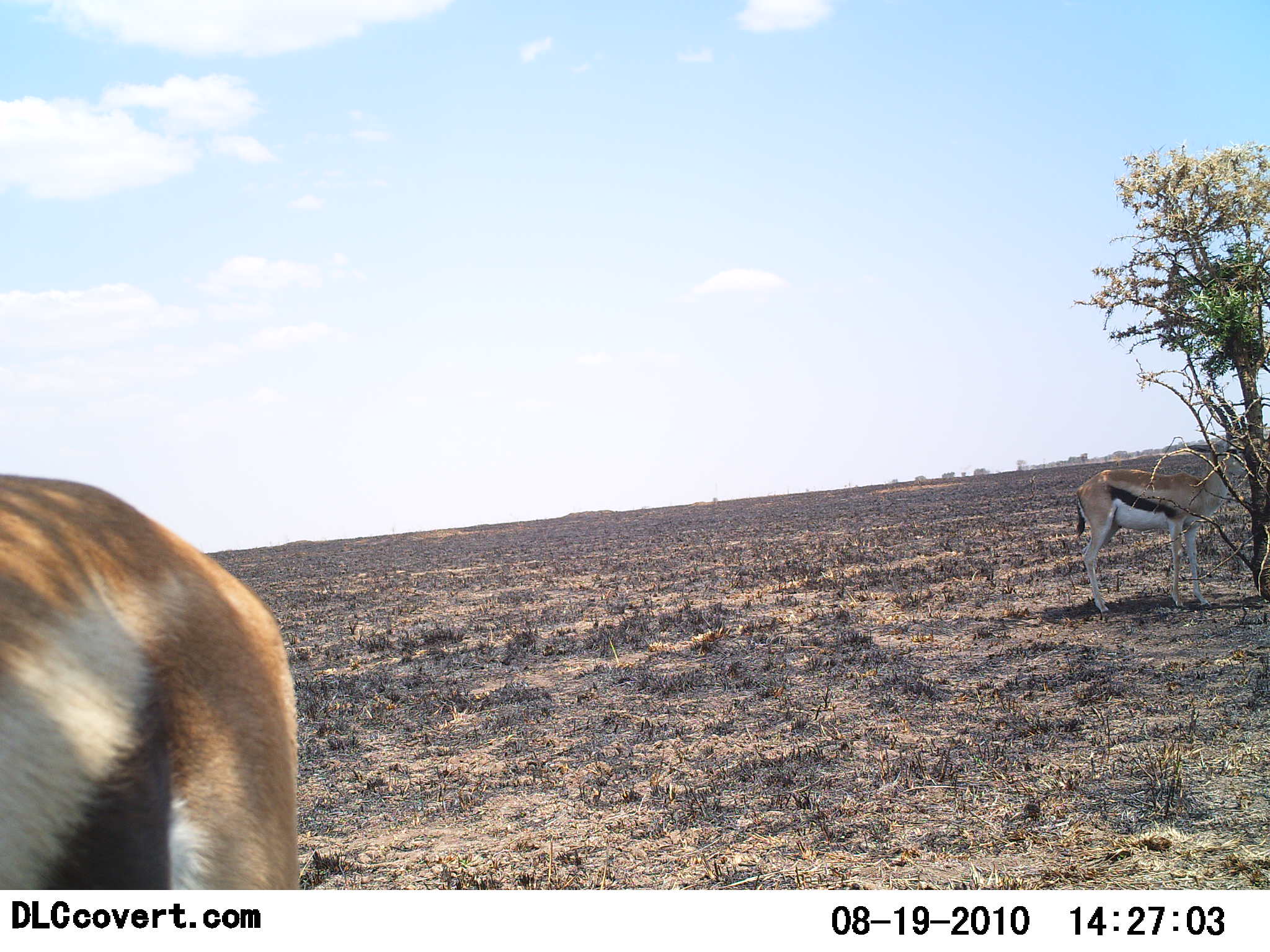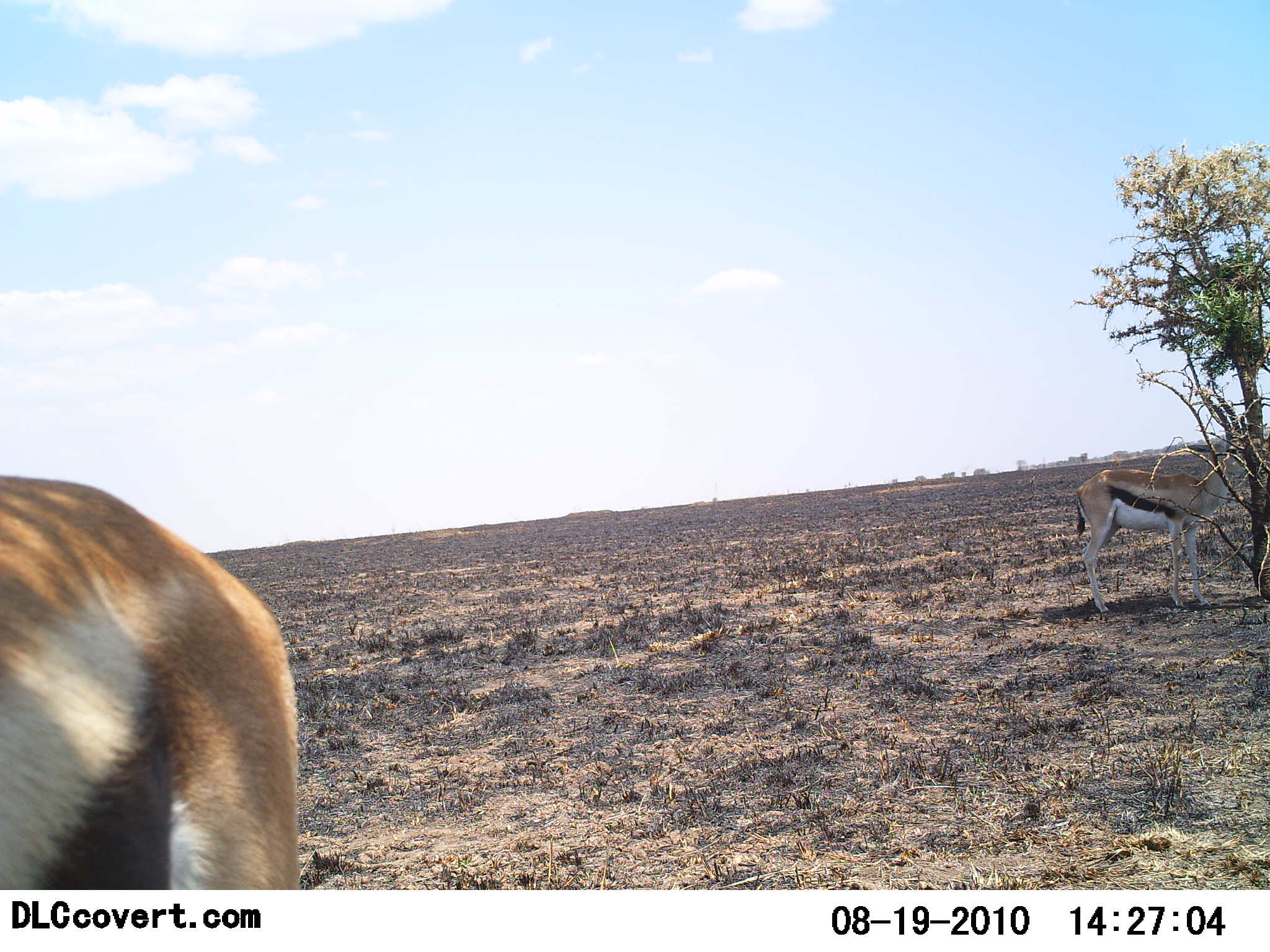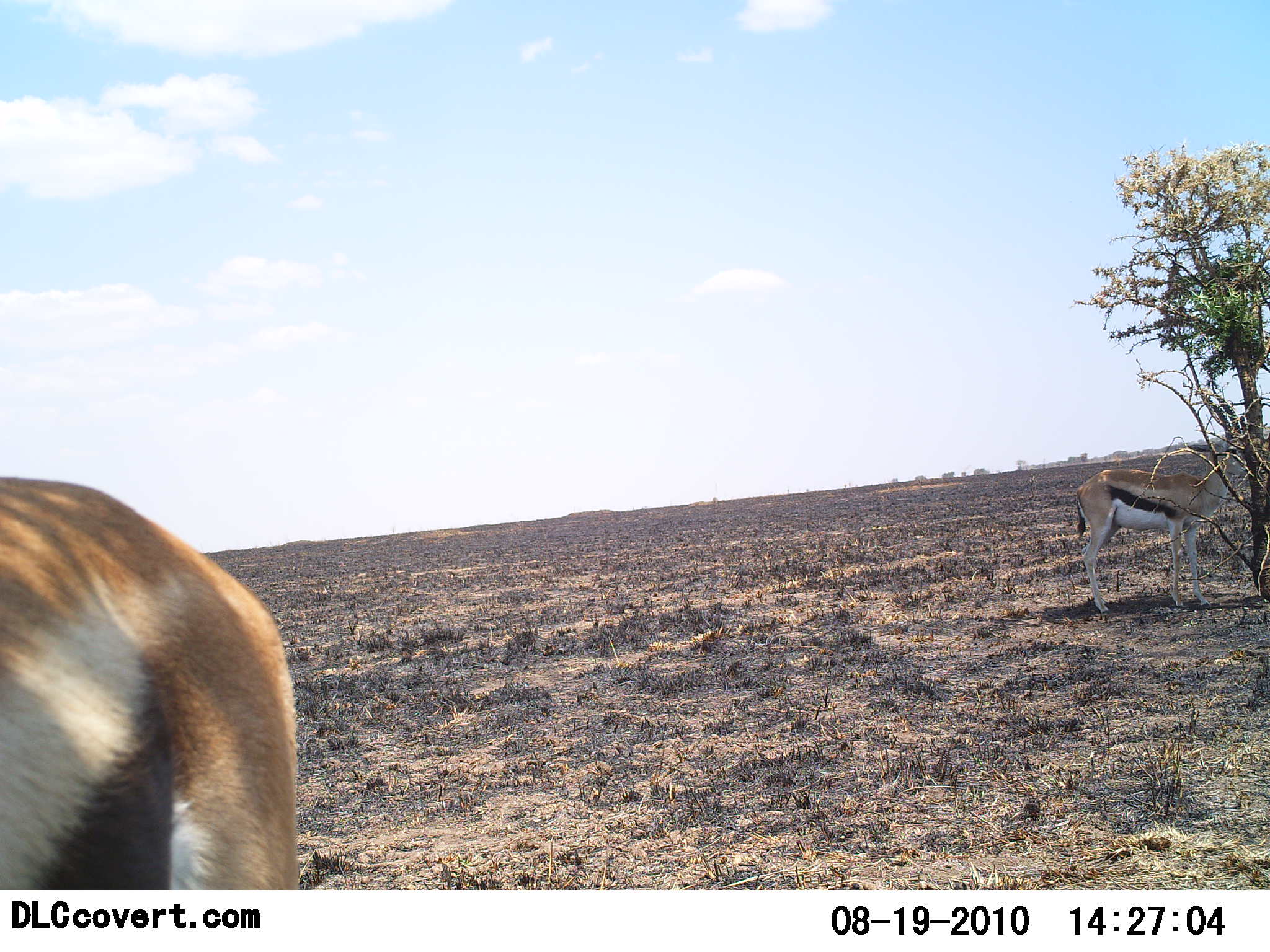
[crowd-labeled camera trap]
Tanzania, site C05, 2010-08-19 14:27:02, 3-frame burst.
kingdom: Animalia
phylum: Chordata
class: Mammalia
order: Artiodactyla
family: Bovidae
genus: Eudorcas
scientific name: Eudorcas thomsonii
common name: thomson's gazelle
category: gazellethomsons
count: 2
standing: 75%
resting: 12%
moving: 0%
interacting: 0%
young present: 0%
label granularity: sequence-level